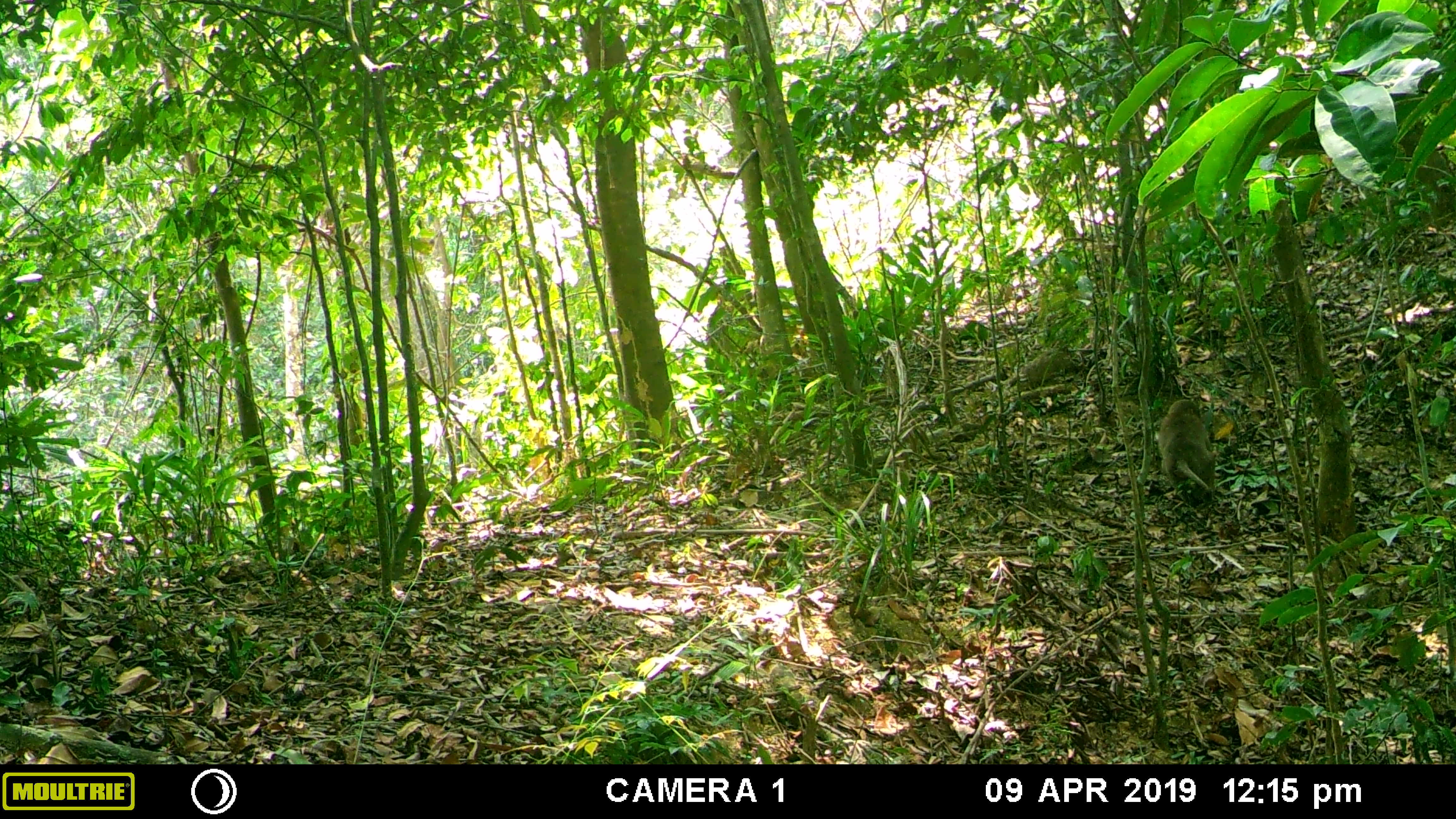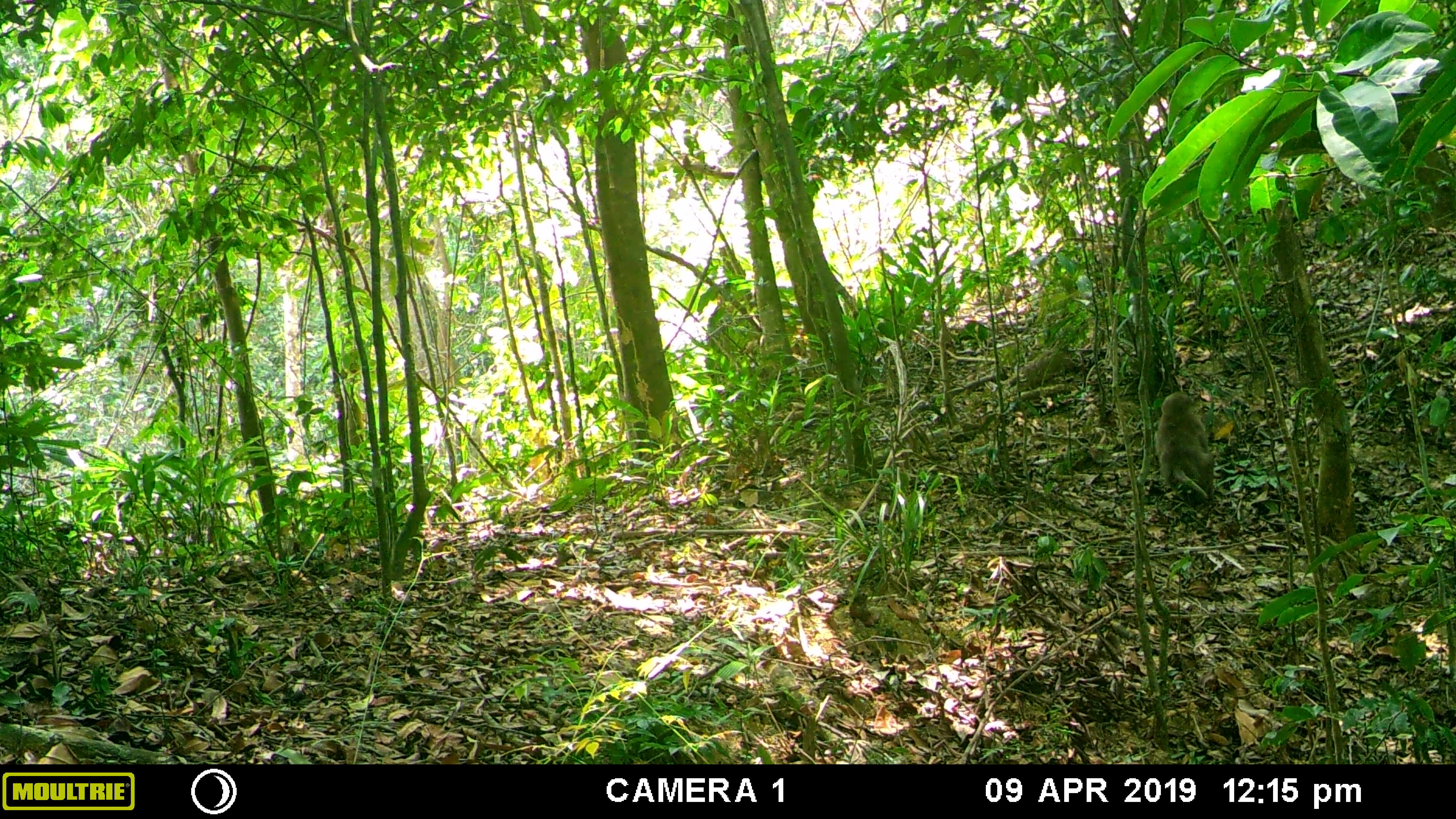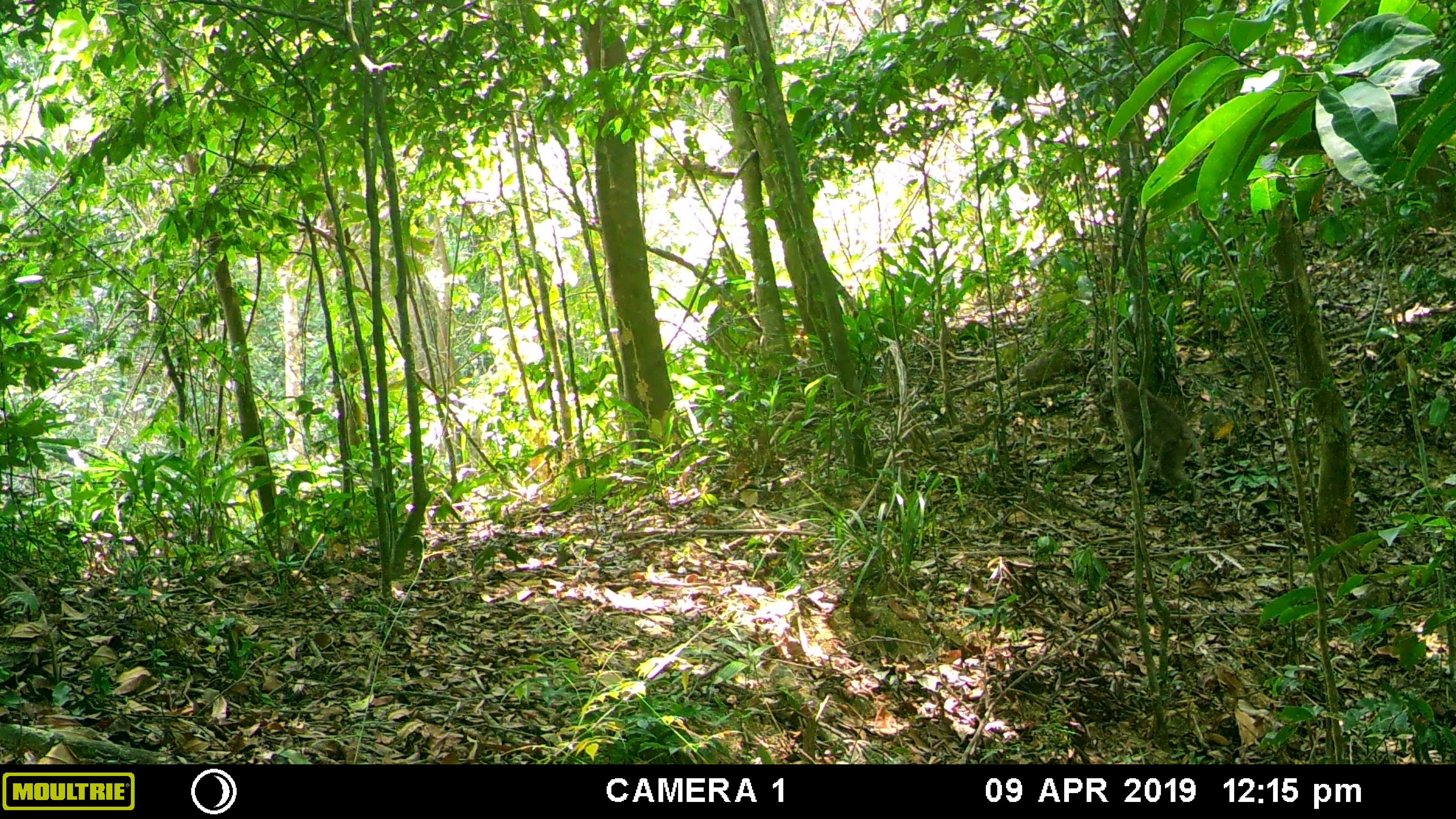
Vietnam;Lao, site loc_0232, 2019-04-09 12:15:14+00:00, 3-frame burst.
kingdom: Animalia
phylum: Chordata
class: Mammalia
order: Primates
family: Cercopithecidae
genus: Macaca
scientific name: Macaca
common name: macaques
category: assam or rhesus macaque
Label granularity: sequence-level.